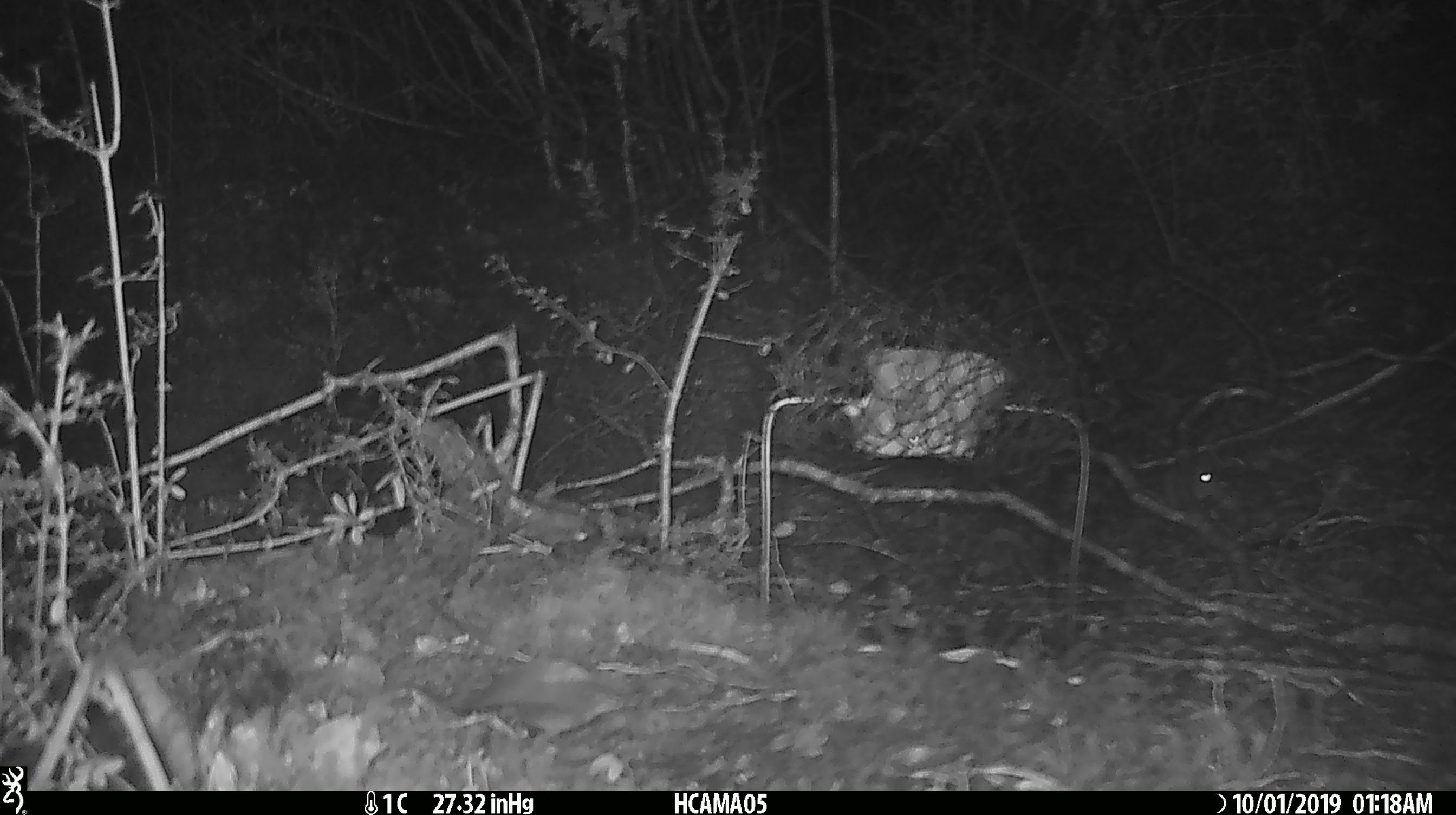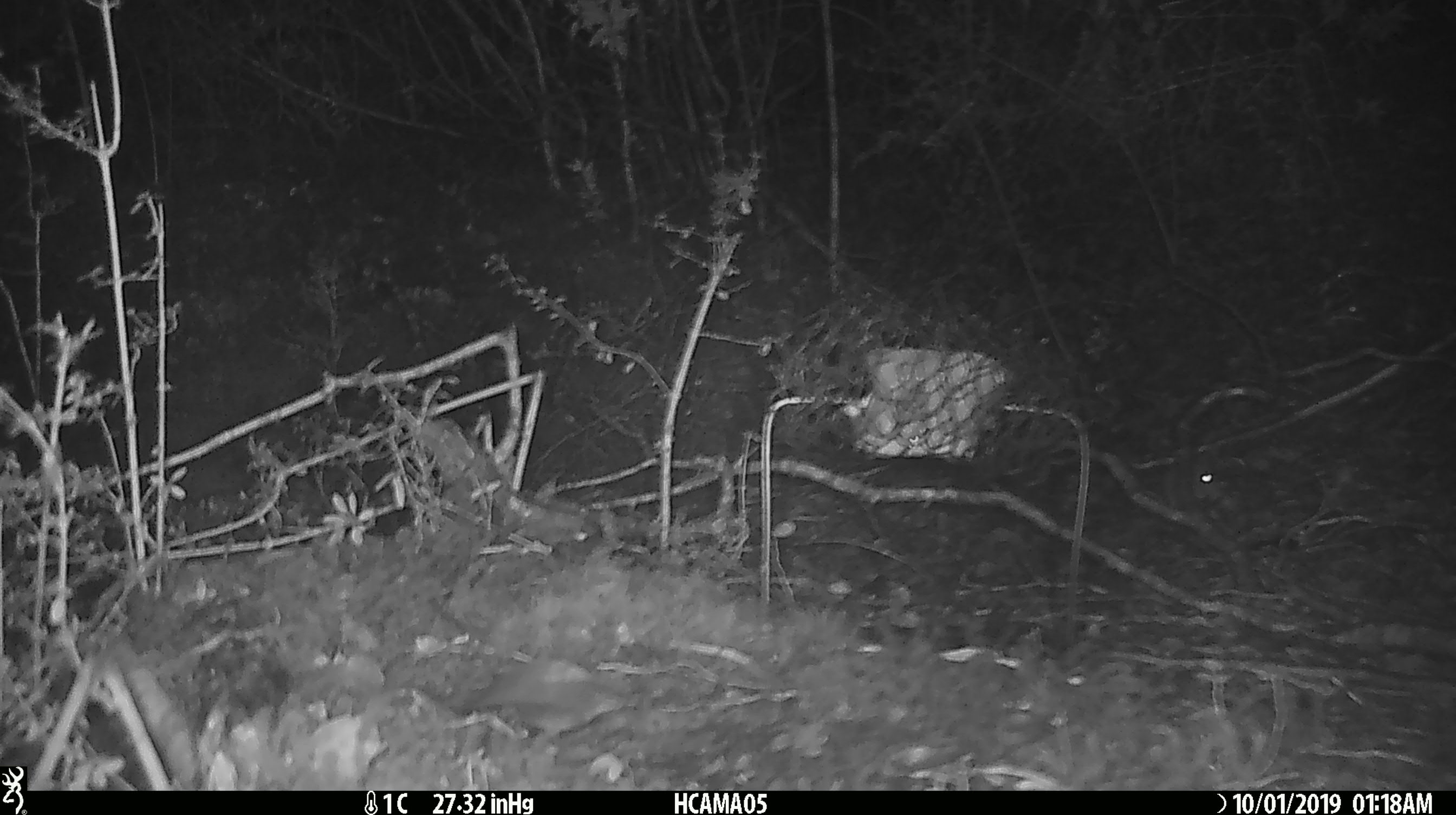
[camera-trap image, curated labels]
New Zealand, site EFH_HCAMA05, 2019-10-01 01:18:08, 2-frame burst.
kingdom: Animalia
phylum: Chordata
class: Mammalia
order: Rodentia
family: Muridae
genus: Mus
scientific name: Mus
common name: mouse